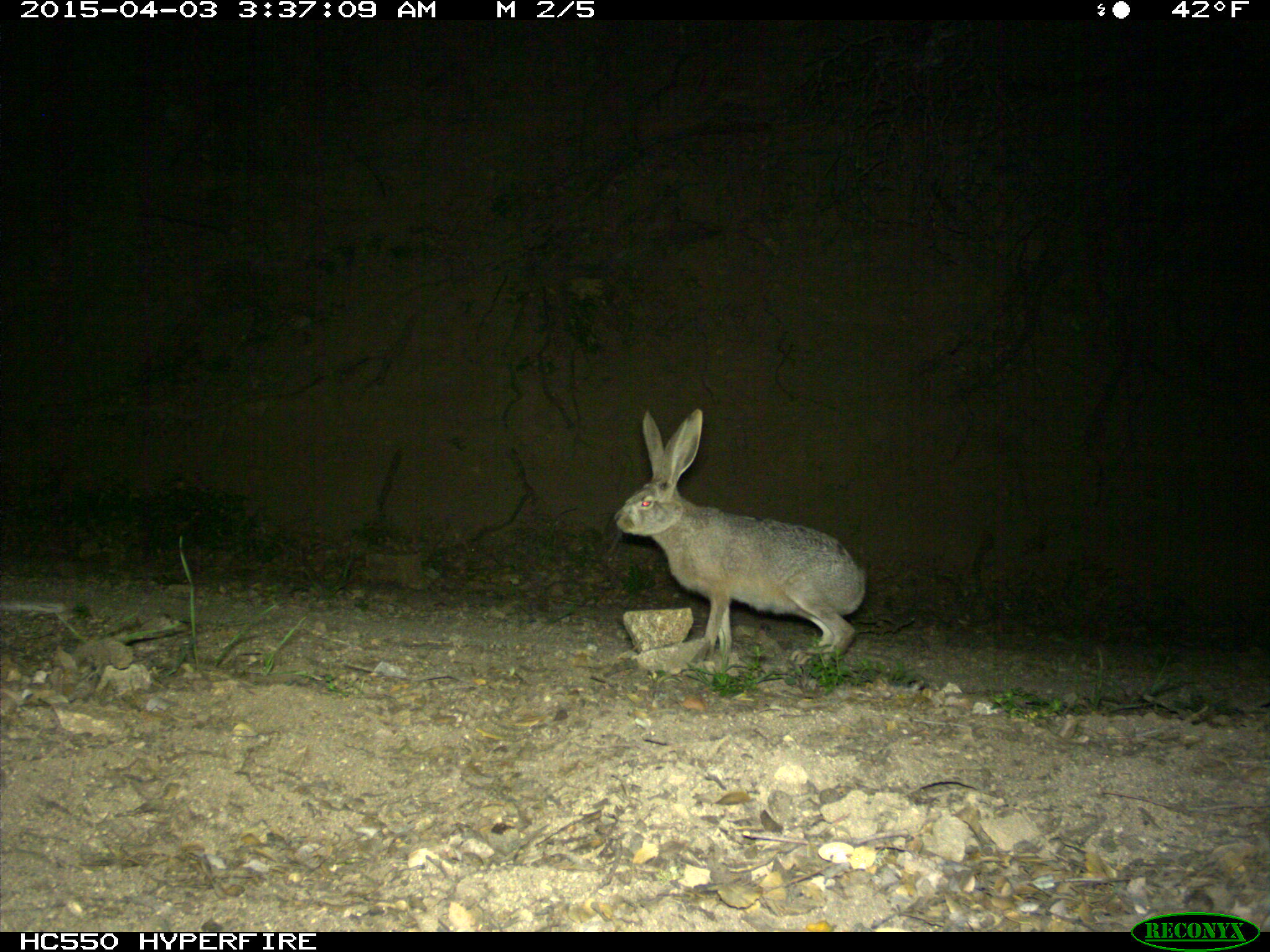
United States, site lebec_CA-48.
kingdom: Animalia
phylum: Chordata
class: Mammalia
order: Lagomorpha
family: Leporidae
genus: Lepus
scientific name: Lepus californicus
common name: black-tailed jackrabbit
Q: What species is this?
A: Lepus californicus (black-tailed jackrabbit).